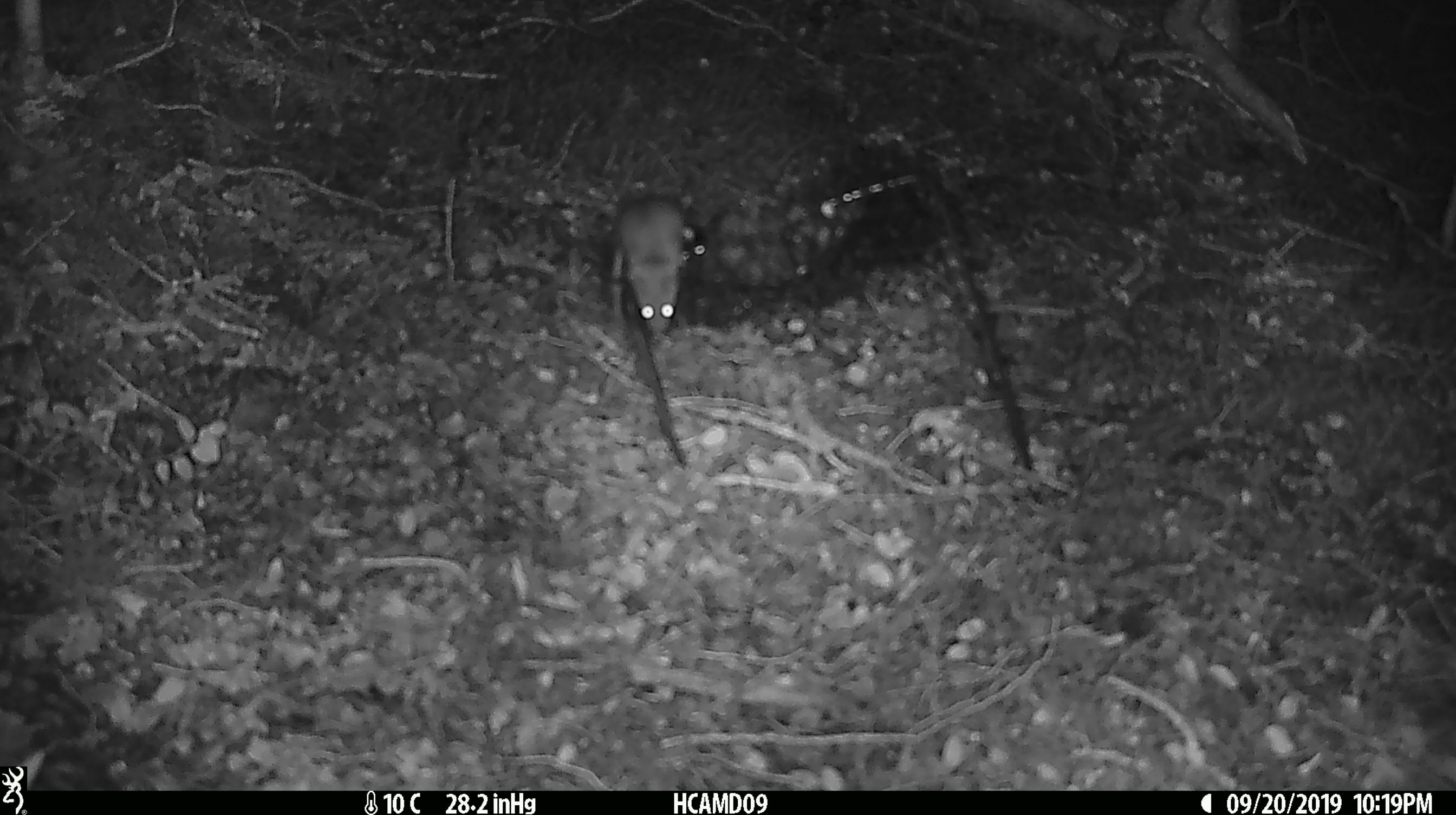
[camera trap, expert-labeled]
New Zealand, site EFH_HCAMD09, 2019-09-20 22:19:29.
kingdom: Animalia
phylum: Chordata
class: Mammalia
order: Rodentia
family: Muridae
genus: Mus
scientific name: Mus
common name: mouse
Mouse (Mus).